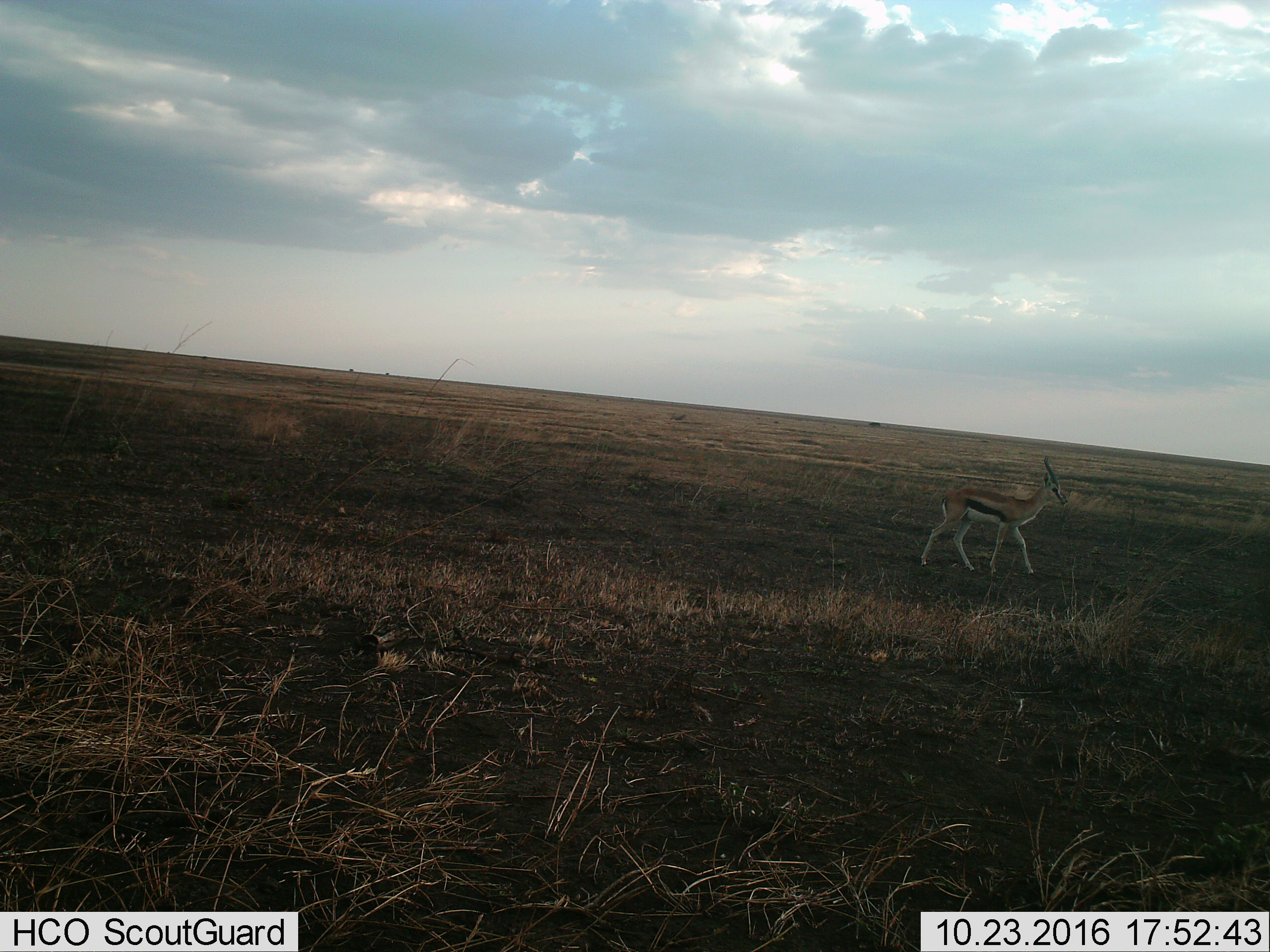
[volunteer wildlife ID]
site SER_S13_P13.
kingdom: Animalia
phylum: Chordata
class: Mammalia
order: Artiodactyla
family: Bovidae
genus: Eudorcas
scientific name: Eudorcas thomsonii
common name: thomson's gazelle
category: gazellethomsons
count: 1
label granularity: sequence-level